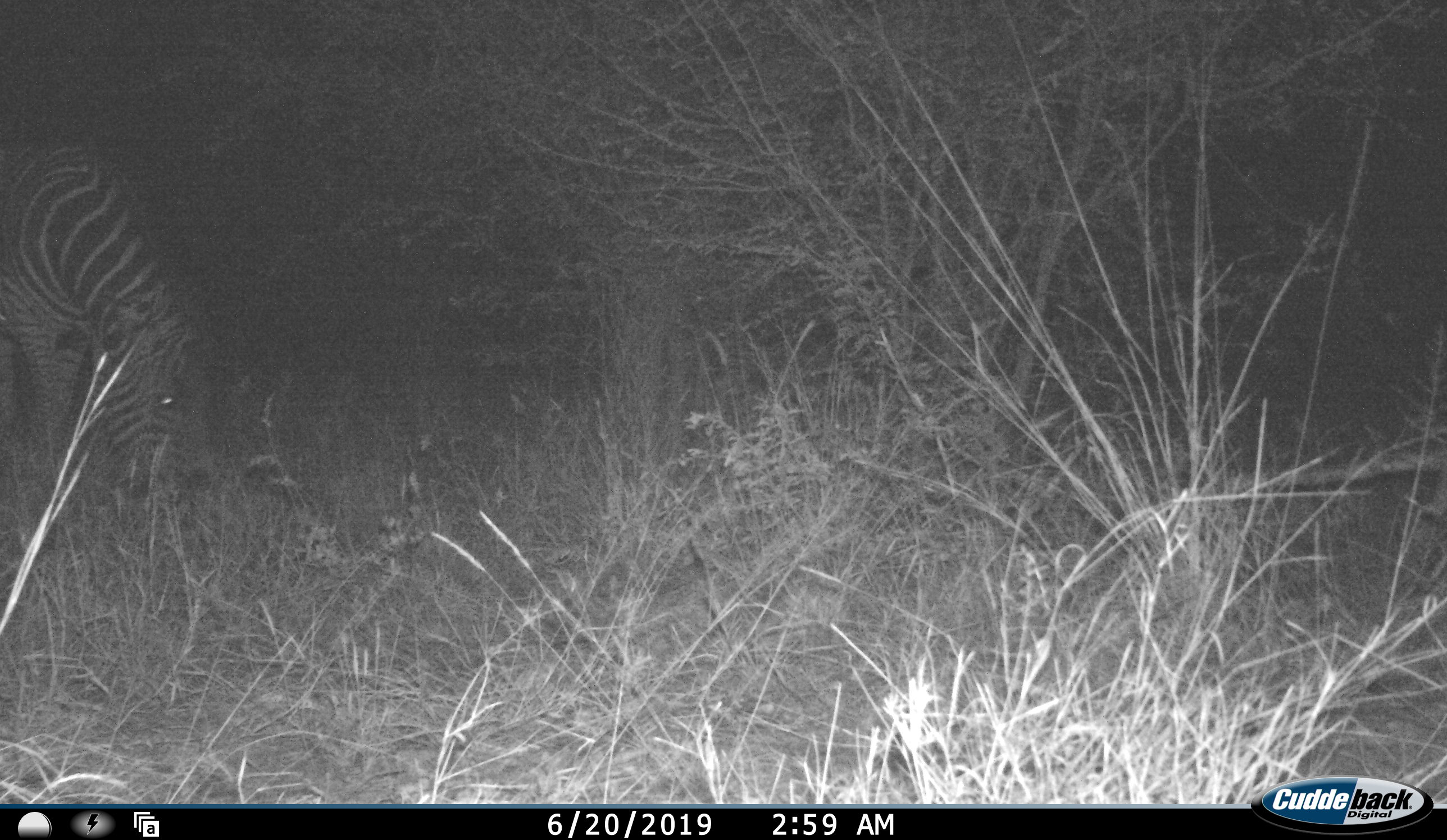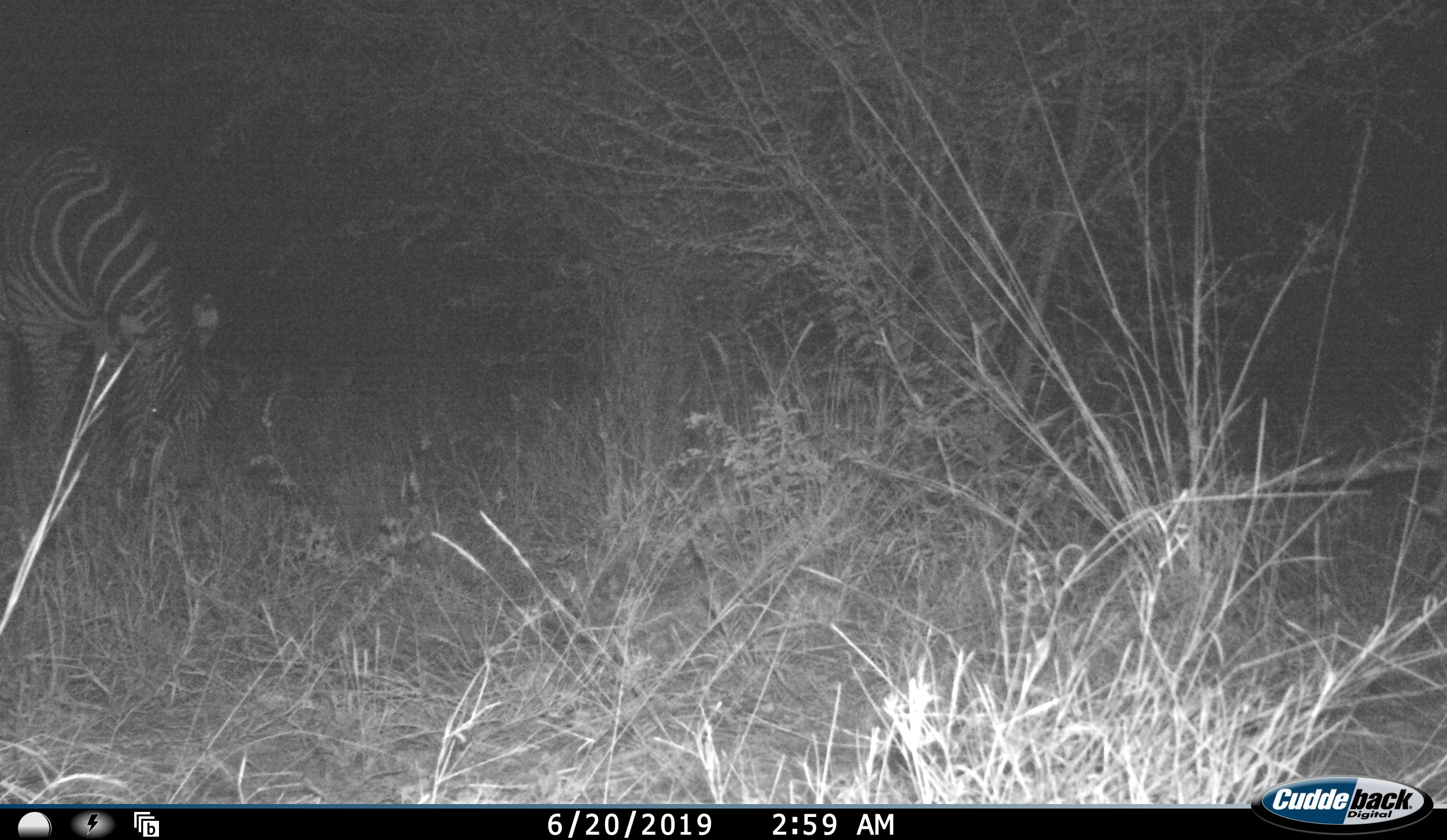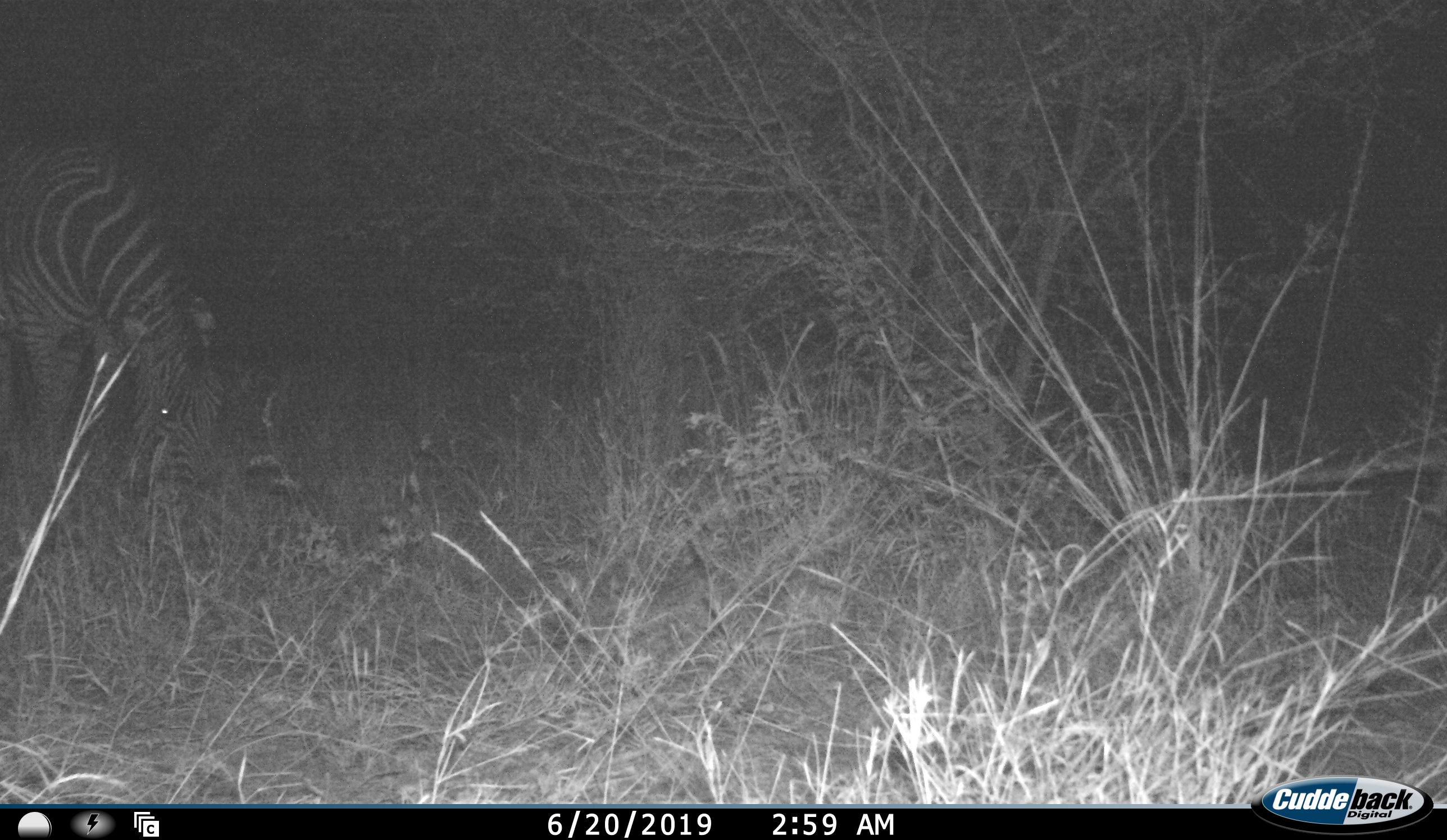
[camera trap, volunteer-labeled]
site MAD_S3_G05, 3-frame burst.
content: unidentified animal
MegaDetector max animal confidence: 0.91